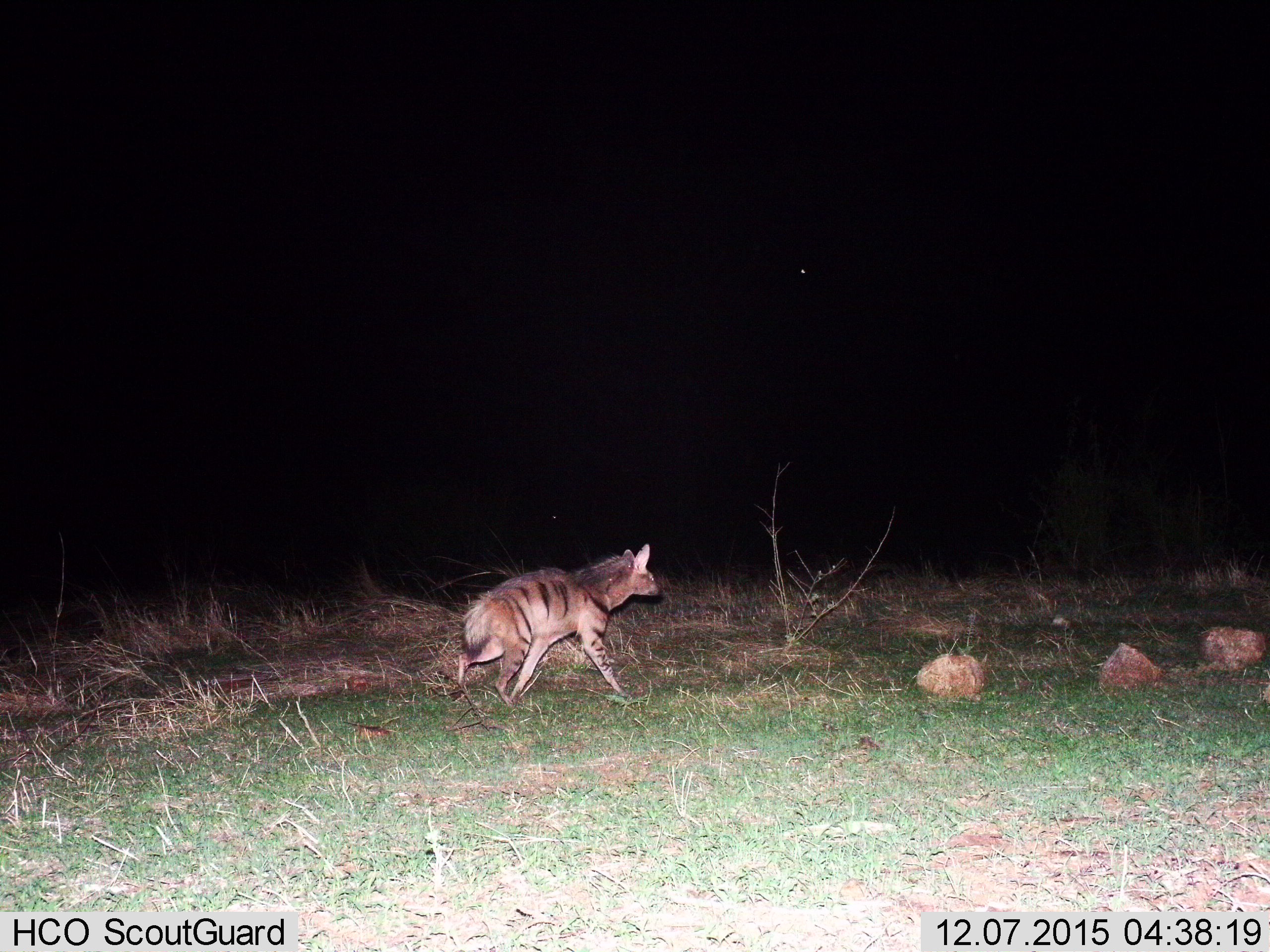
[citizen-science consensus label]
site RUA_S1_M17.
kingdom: Animalia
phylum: Chordata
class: Mammalia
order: Carnivora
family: Hyaenidae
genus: Hyaena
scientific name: Hyaena hyaena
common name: striped hyena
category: hyenastriped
Hyenastriped (striped hyena) (Hyaena hyaena), count 1. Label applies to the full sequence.